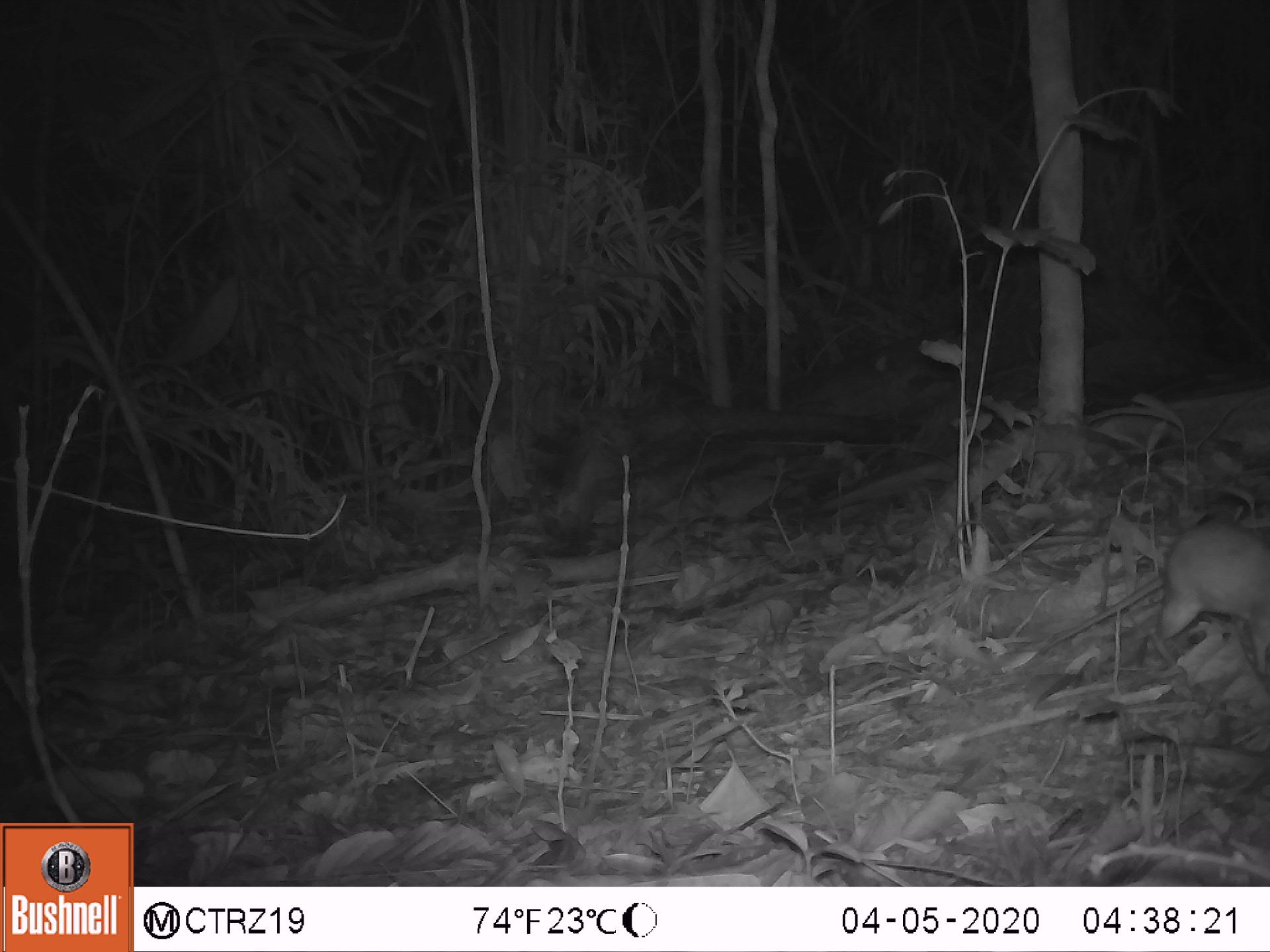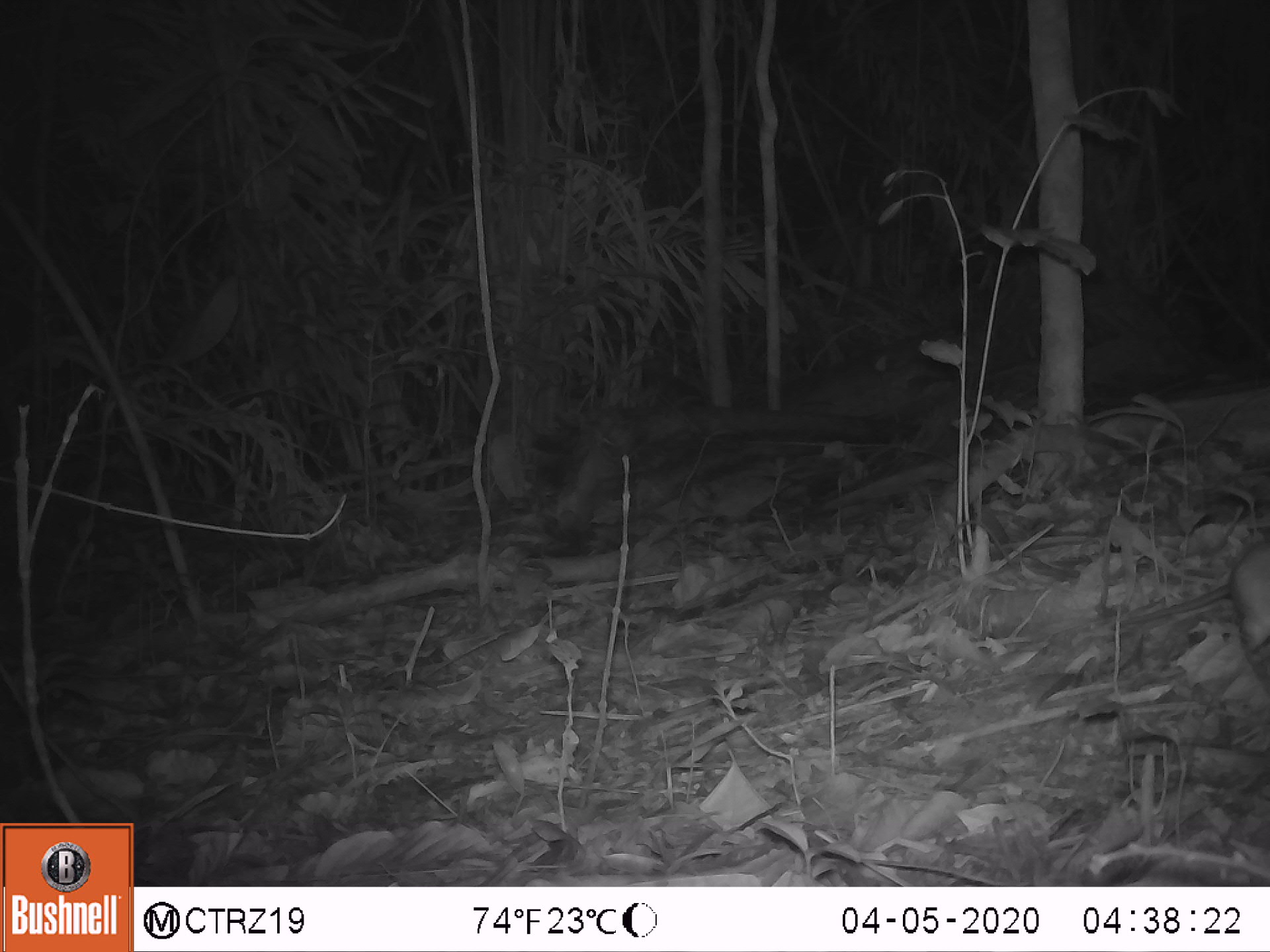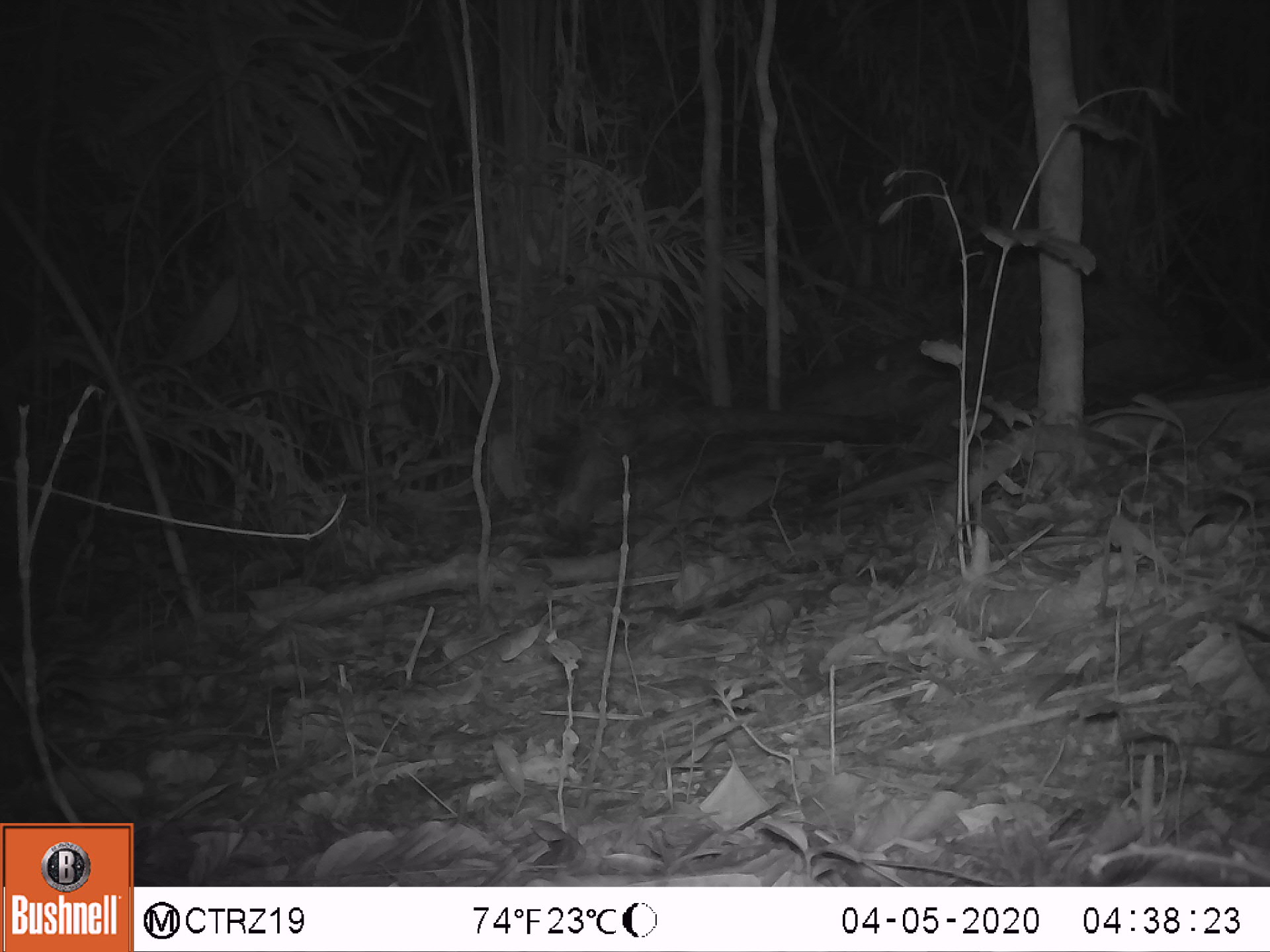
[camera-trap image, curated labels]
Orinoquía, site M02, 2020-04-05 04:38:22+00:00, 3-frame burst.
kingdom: Animalia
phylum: Chordata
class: Mammalia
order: Rodentia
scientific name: Rodentia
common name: rodent